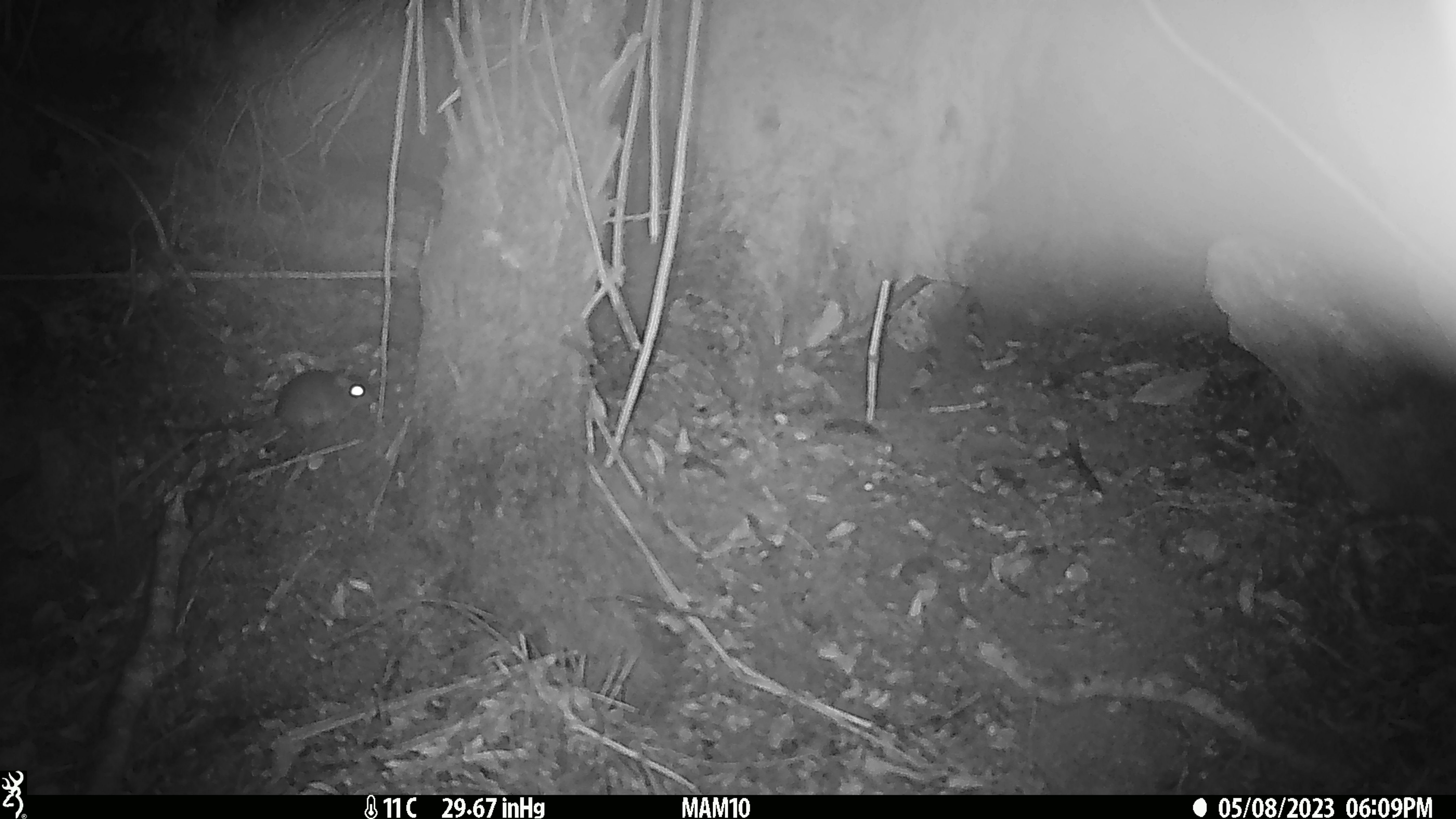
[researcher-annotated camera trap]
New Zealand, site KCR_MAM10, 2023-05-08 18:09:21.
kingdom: Animalia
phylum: Chordata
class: Mammalia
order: Rodentia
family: Muridae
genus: Rattus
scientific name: Rattus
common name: rat